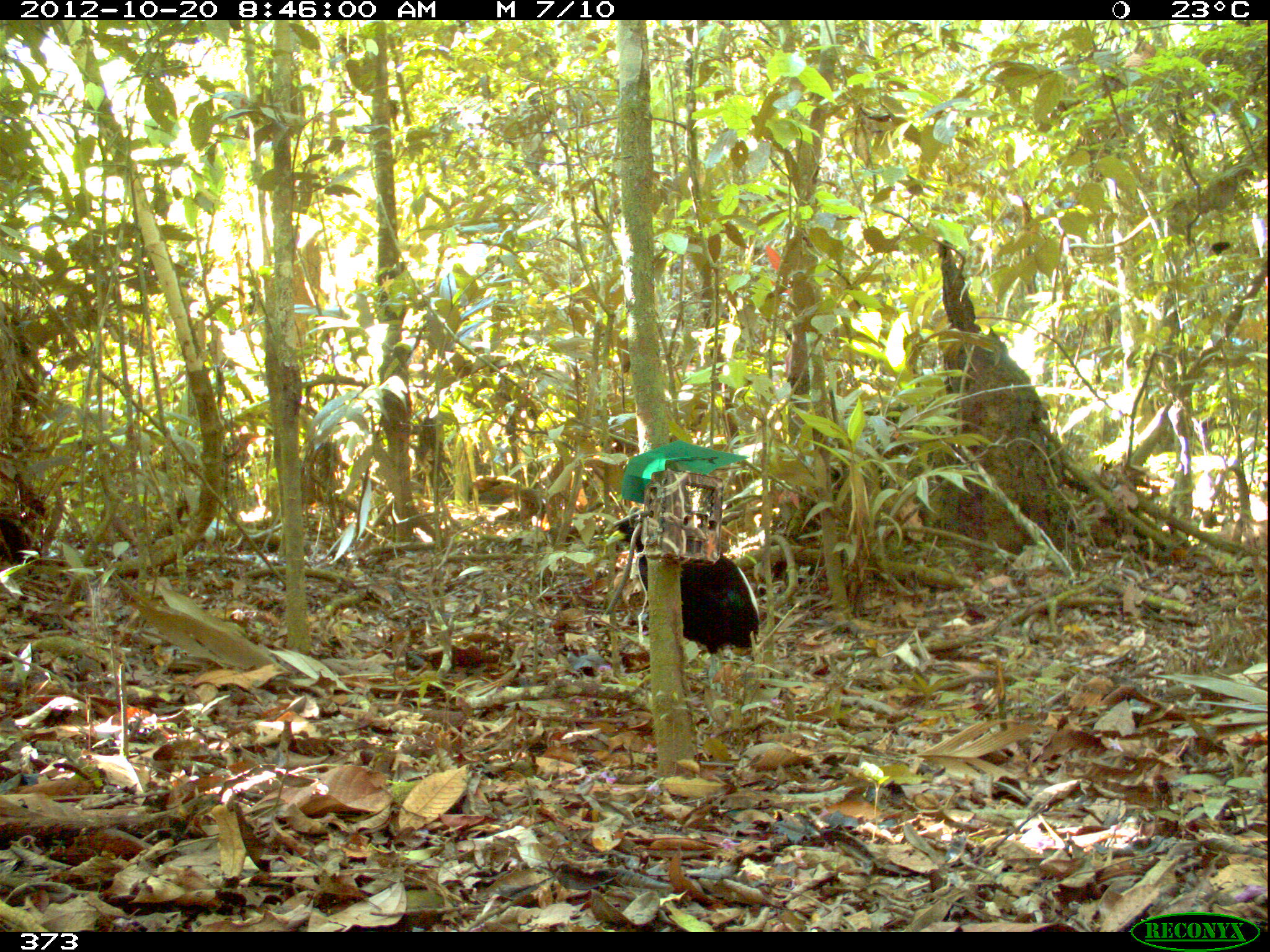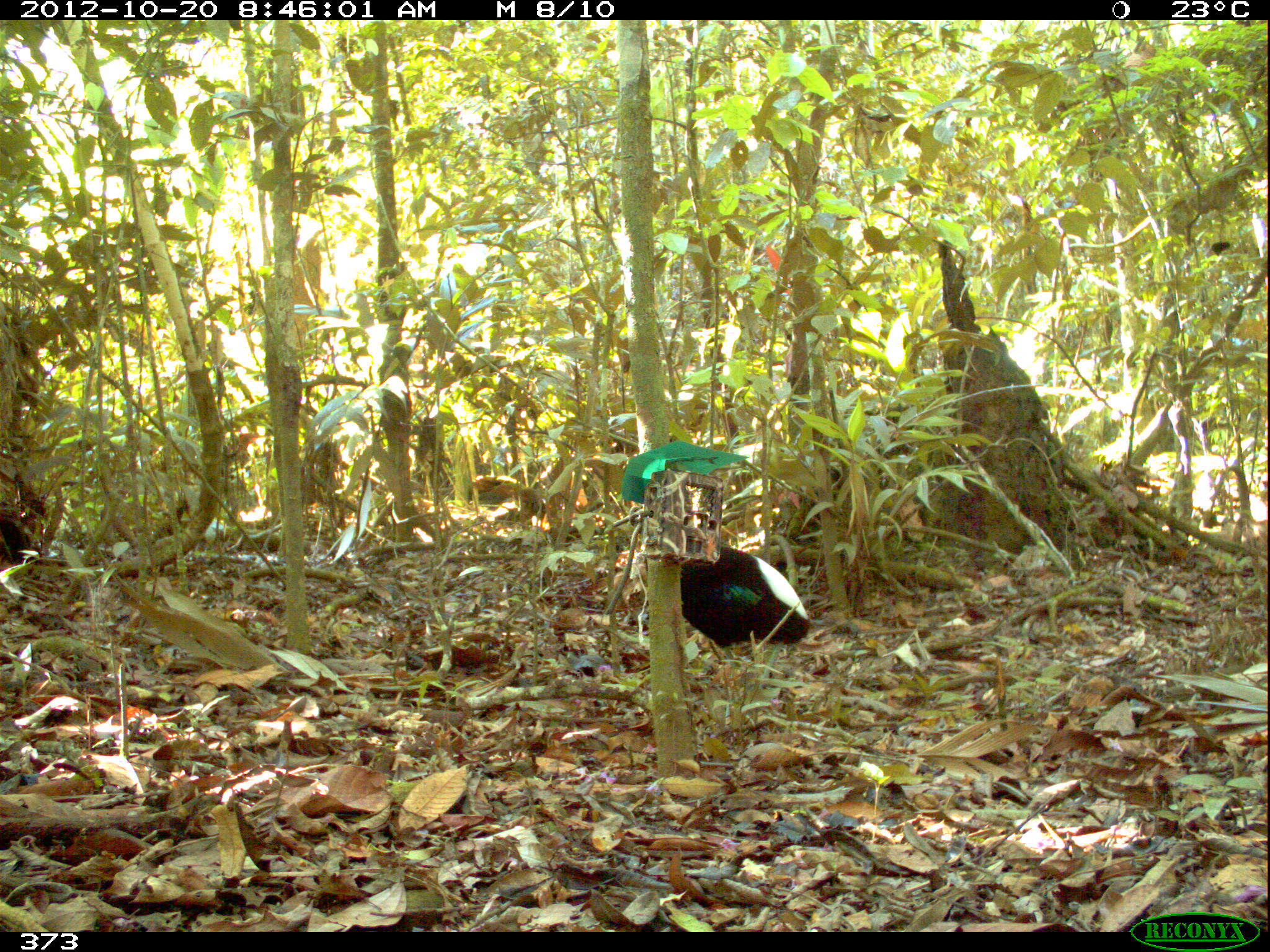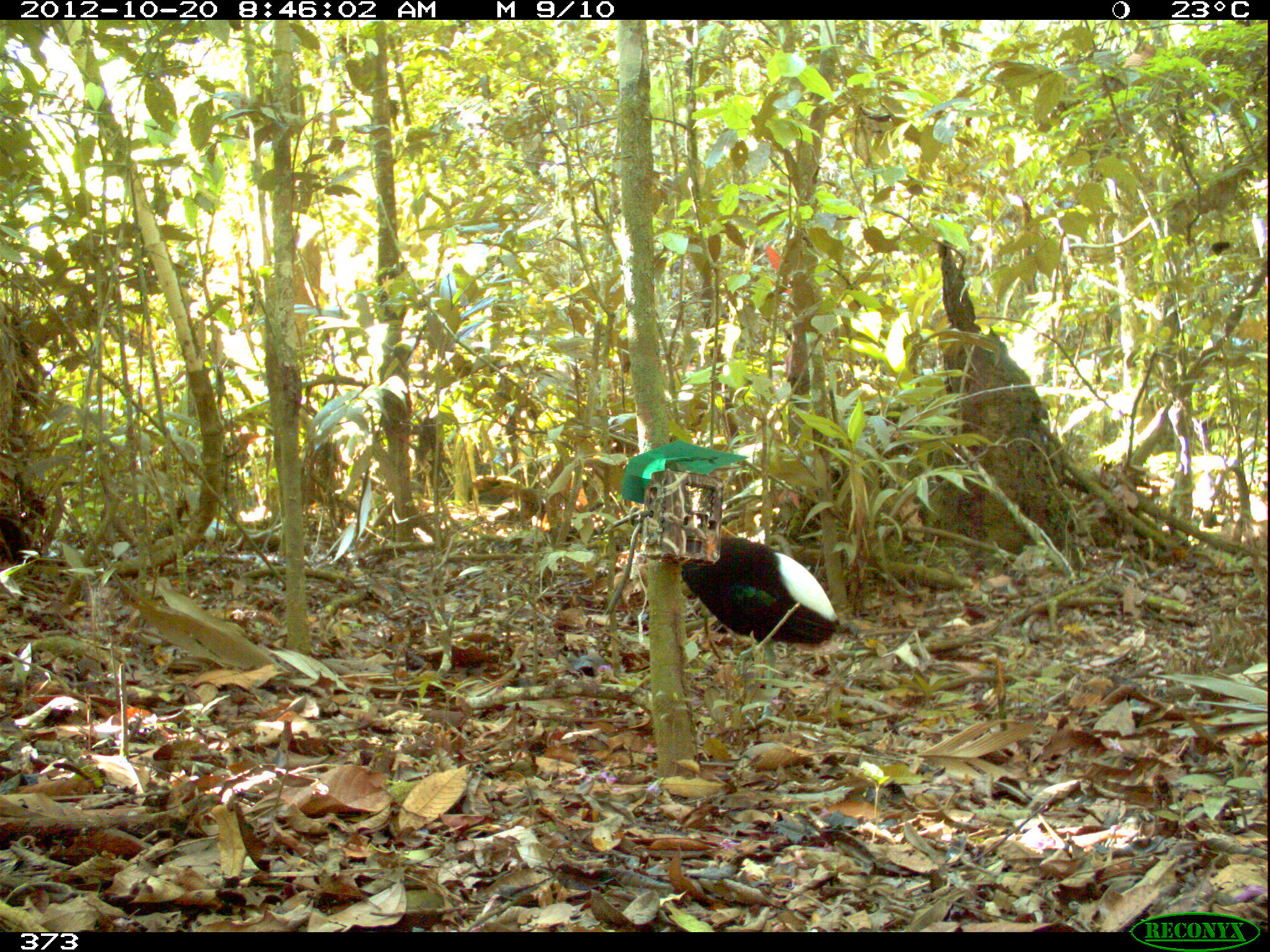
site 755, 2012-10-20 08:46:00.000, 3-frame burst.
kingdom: Animalia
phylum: Chordata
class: Aves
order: Gruiformes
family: Psophiidae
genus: Psophia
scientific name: Psophia leucoptera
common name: pale-winged trumpeter